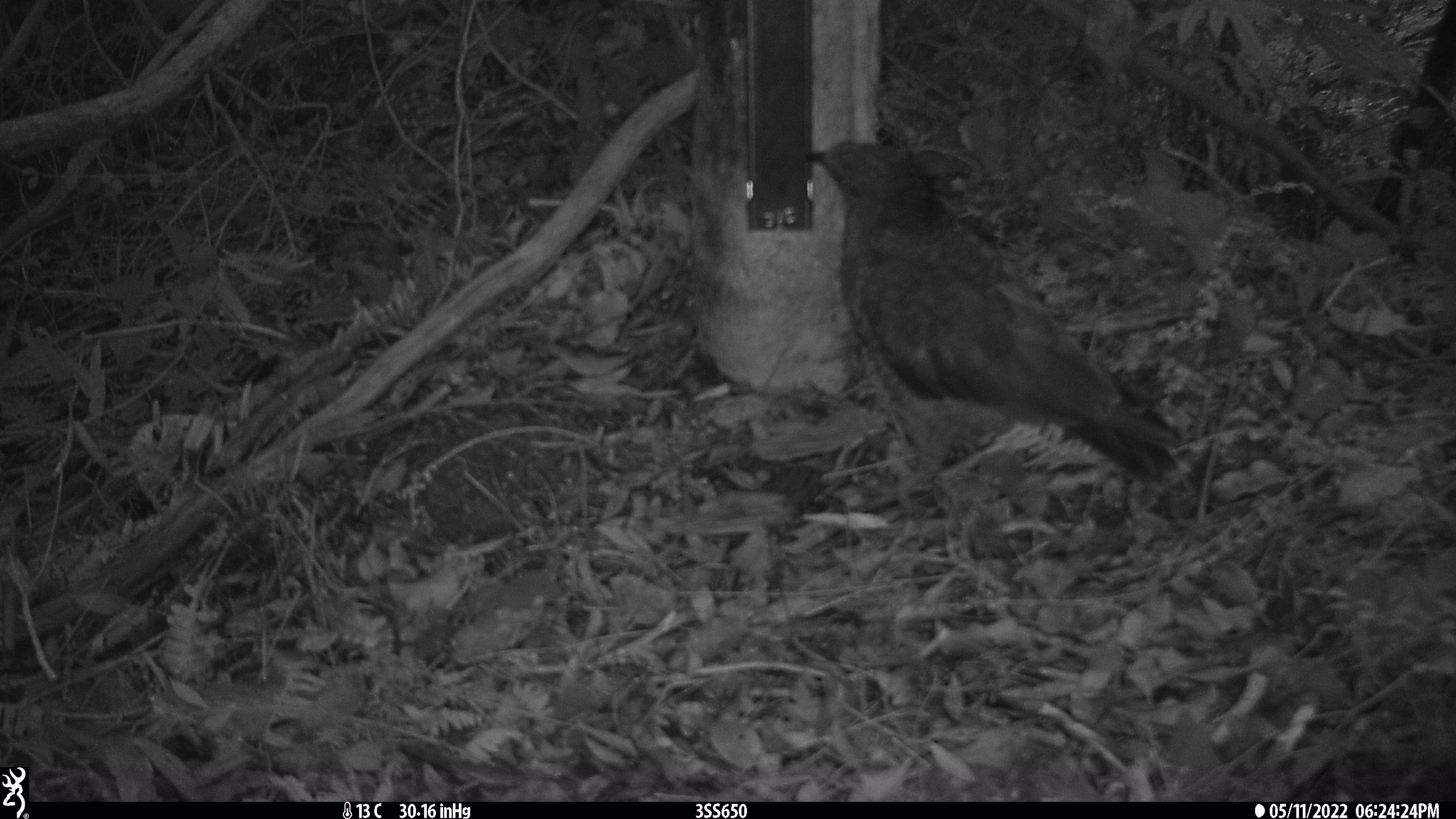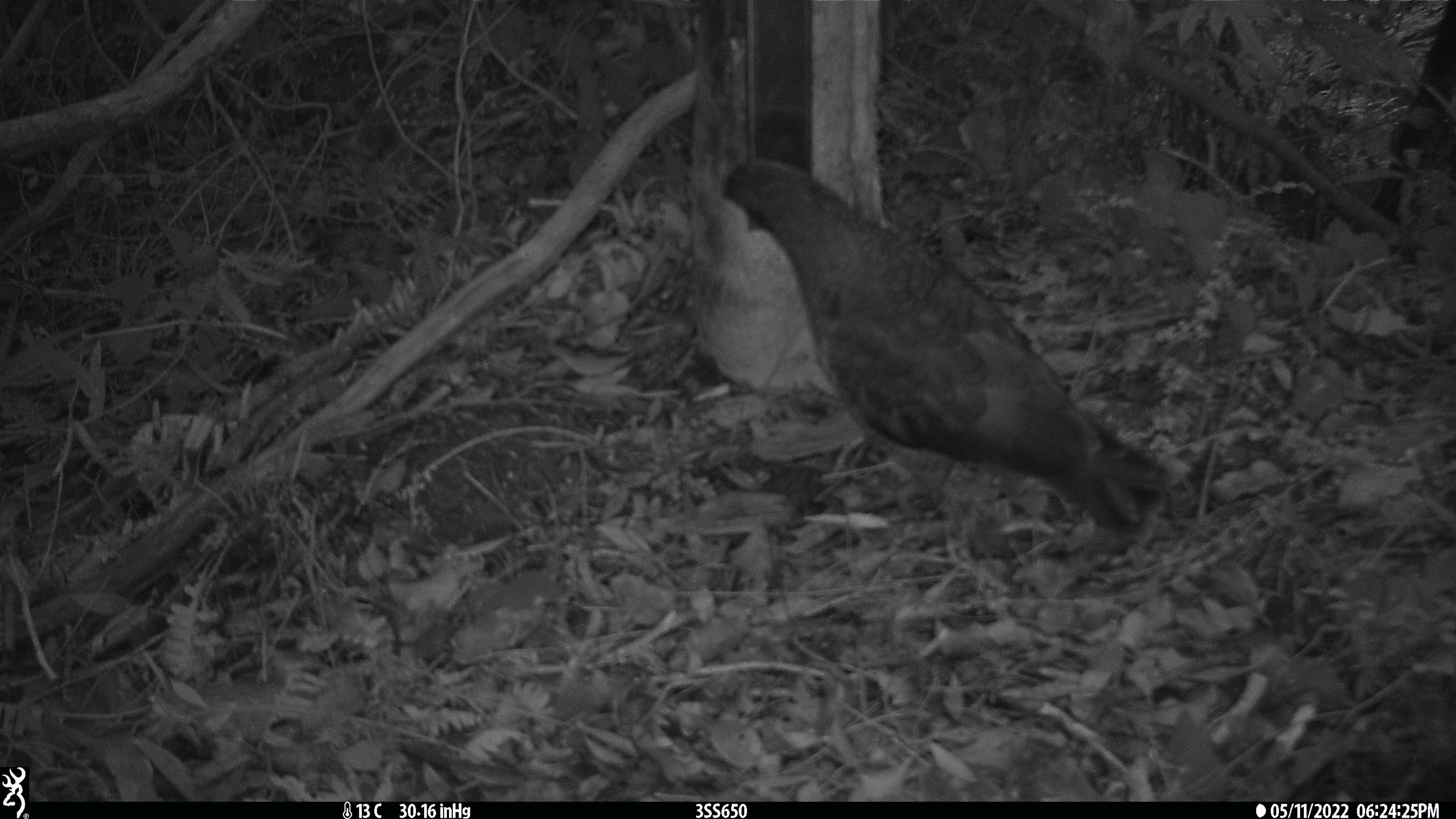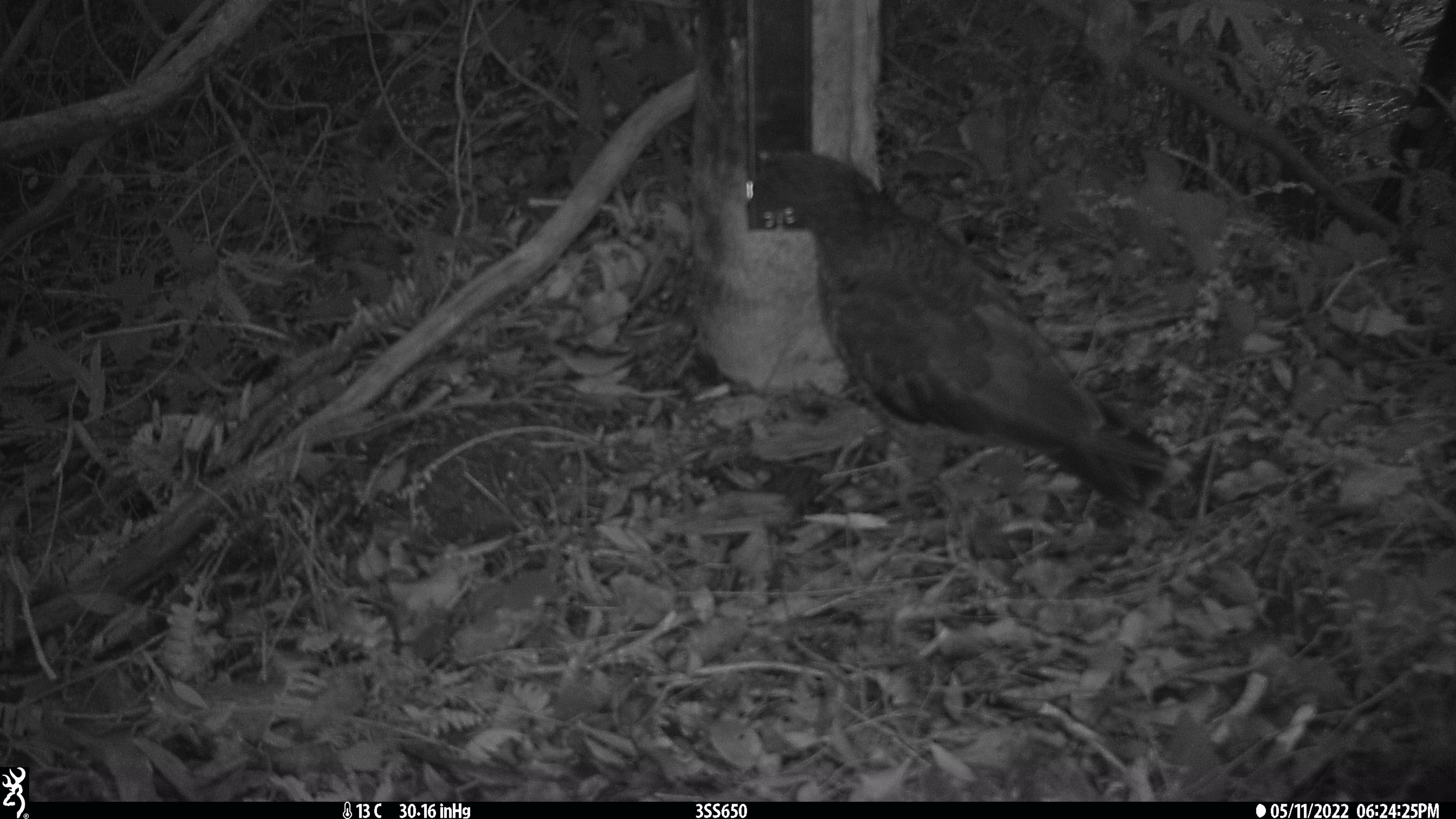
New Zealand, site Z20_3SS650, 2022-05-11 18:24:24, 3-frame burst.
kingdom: Animalia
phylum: Chordata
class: Aves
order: Psittaciformes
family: Strigopidae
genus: Nestor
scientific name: Nestor notabilis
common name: kea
Kea (Nestor notabilis).